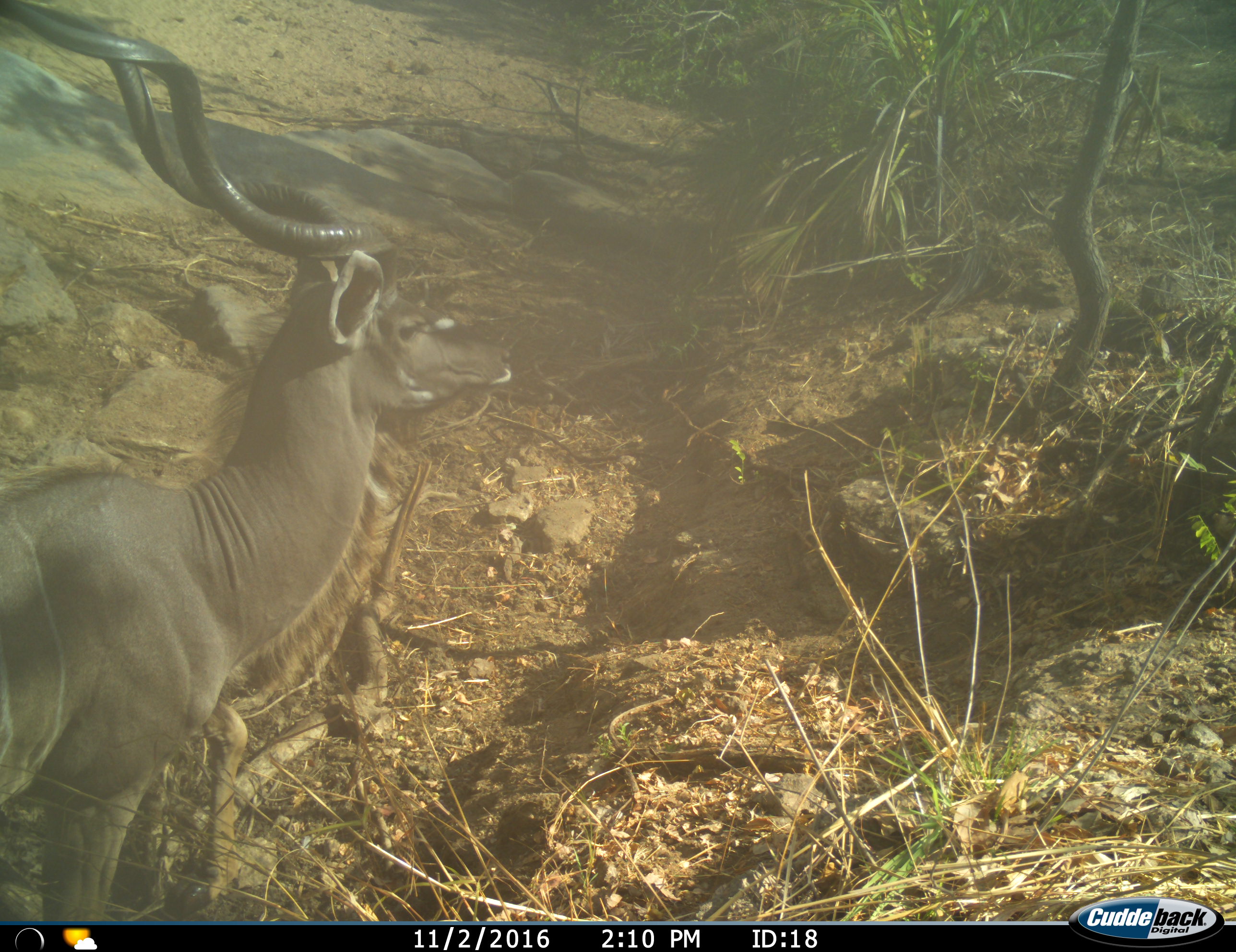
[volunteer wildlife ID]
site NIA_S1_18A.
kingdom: Animalia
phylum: Chordata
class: Mammalia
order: Artiodactyla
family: Bovidae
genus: Tragelaphus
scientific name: Tragelaphus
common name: kudu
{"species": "kudu (Tragelaphus)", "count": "1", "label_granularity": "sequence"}